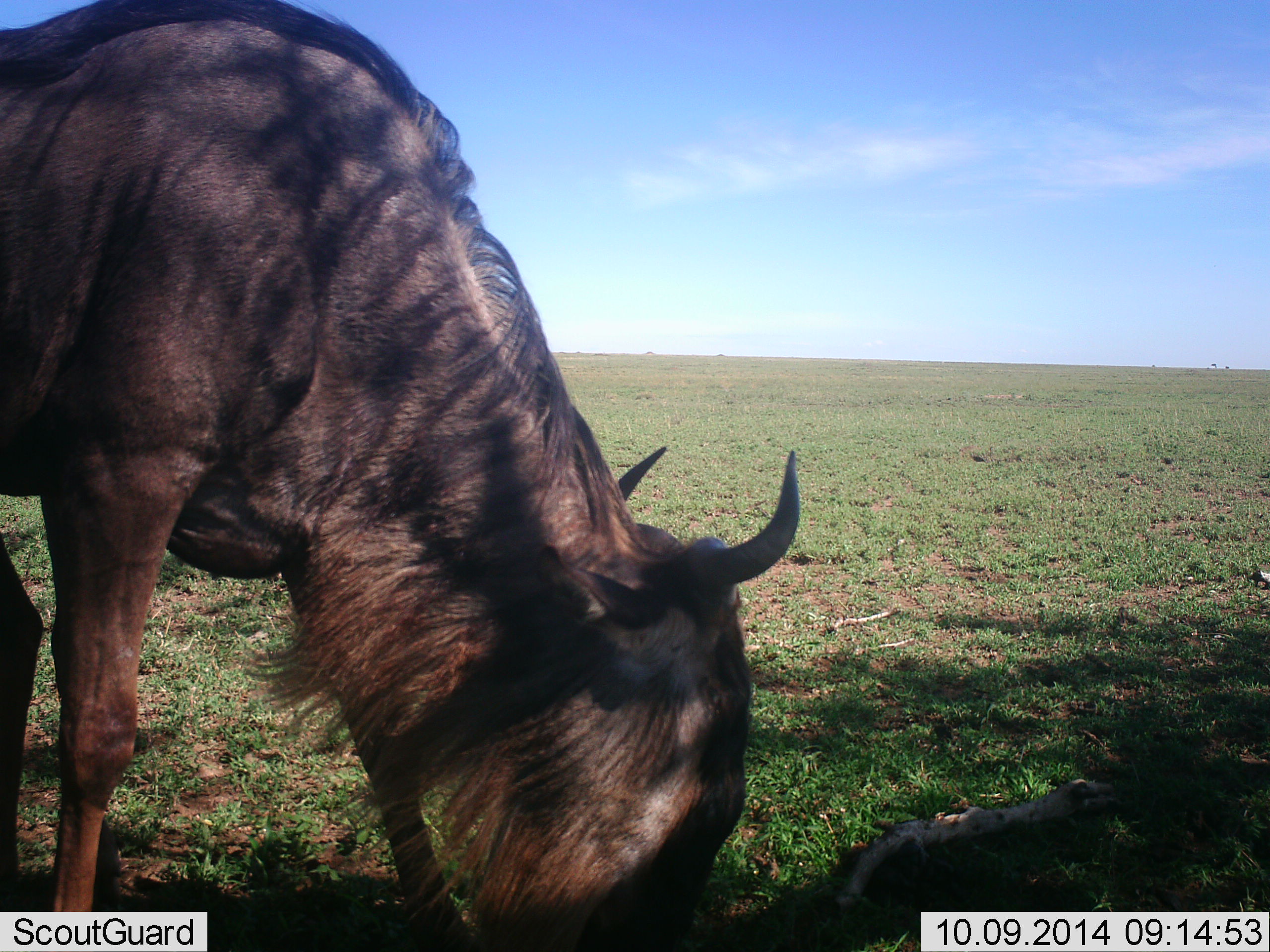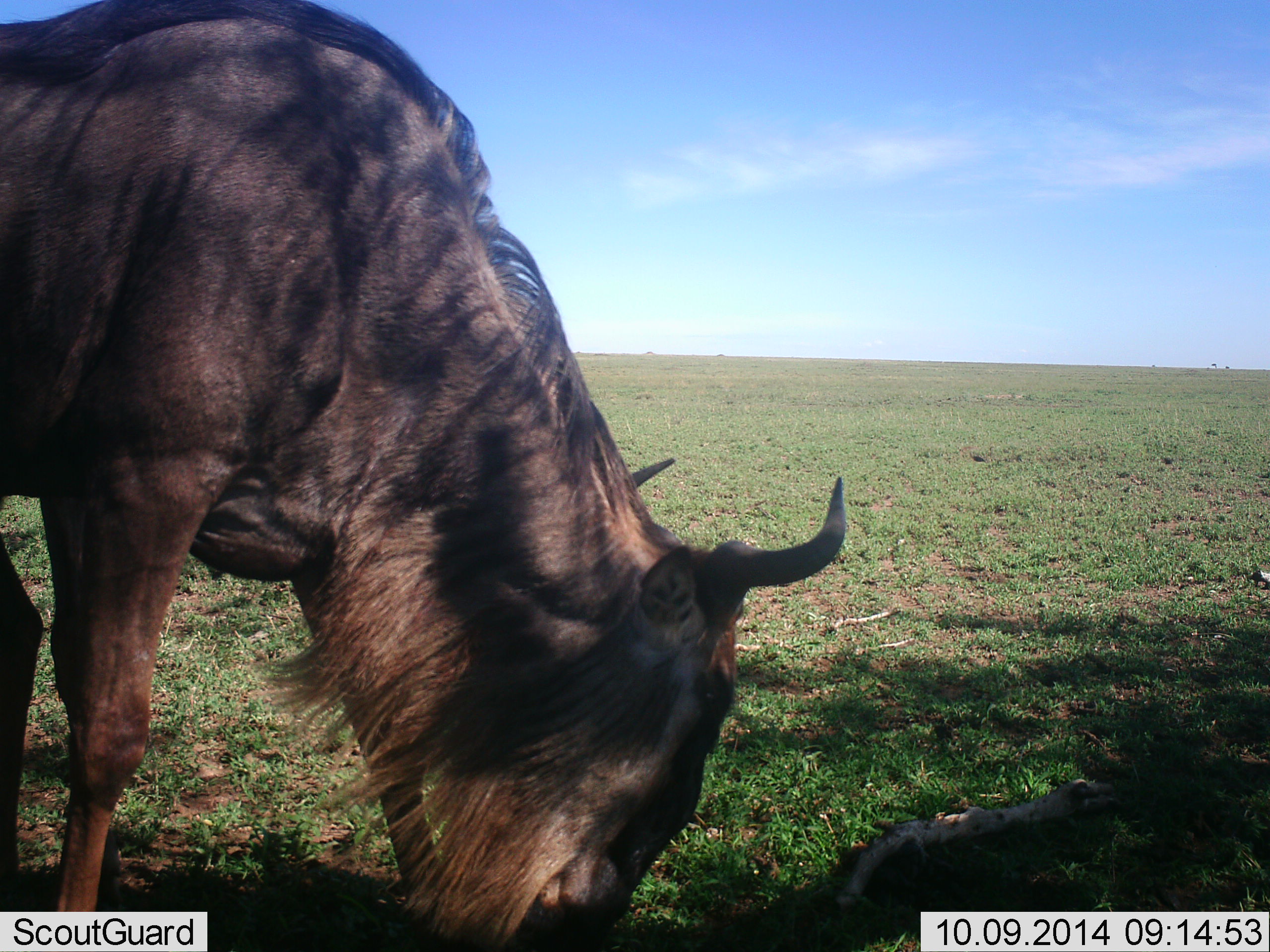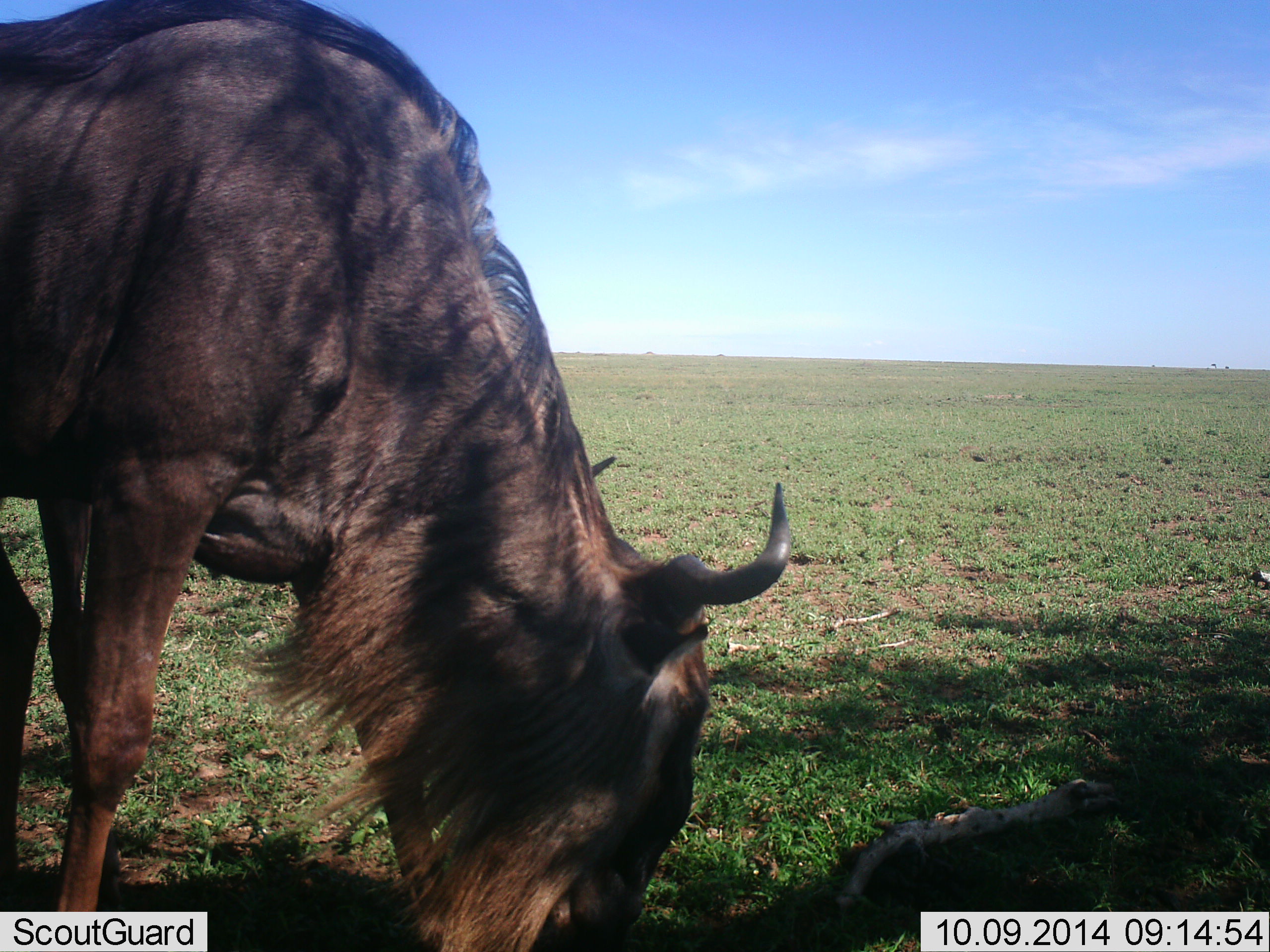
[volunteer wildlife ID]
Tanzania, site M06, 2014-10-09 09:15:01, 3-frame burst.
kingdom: Animalia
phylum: Chordata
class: Mammalia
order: Artiodactyla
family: Bovidae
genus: Connochaetes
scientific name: Connochaetes taurinus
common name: blue wildebeest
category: wildebeest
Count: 1.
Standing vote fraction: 40%.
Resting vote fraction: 0%.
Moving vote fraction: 0%.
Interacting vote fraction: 0%.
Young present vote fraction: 0%.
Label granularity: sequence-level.